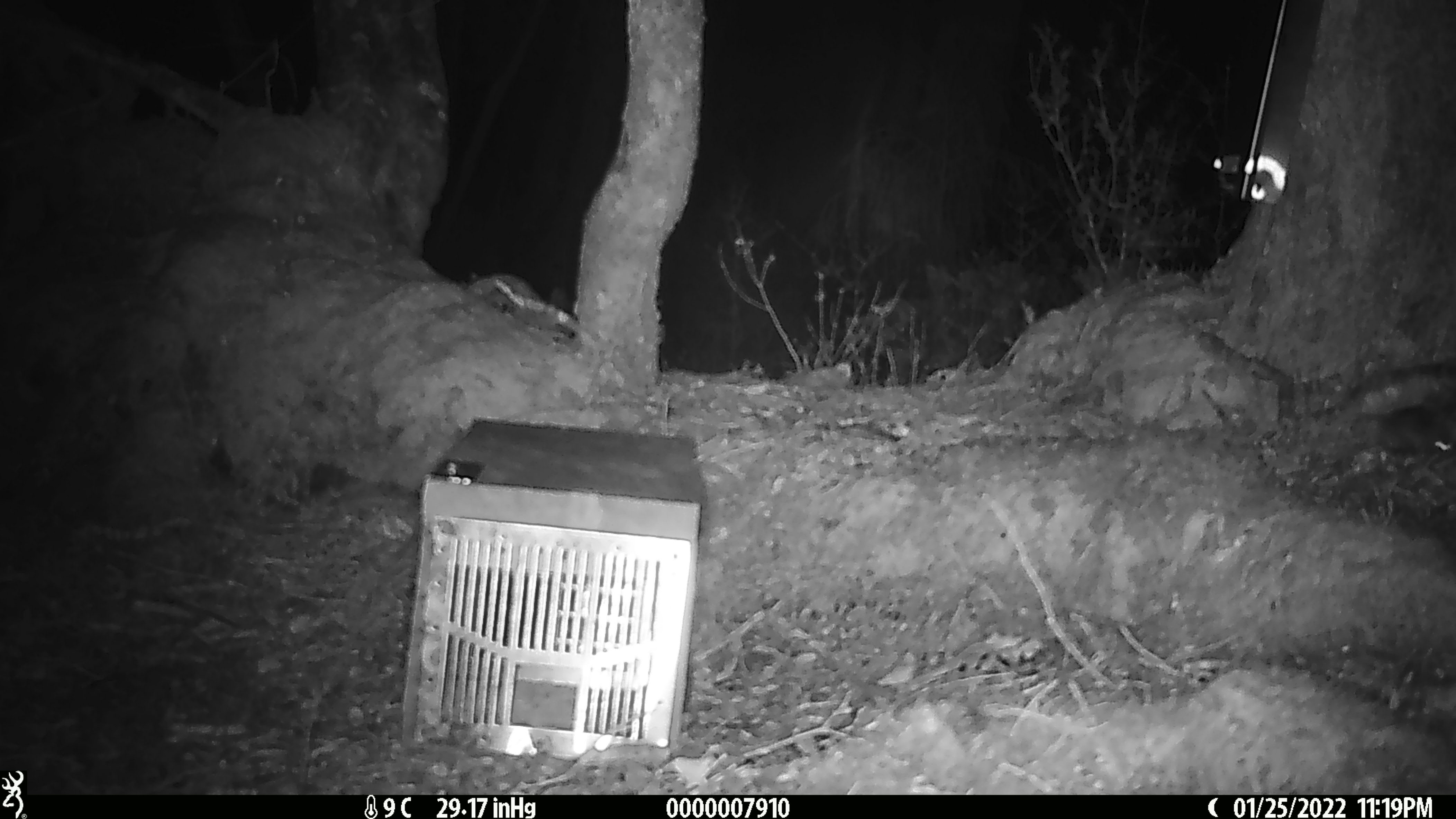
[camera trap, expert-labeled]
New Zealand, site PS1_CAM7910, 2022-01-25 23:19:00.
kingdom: Animalia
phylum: Chordata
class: Mammalia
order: Rodentia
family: Muridae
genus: Mus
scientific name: Mus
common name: mouse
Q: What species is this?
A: Mouse (Mus).